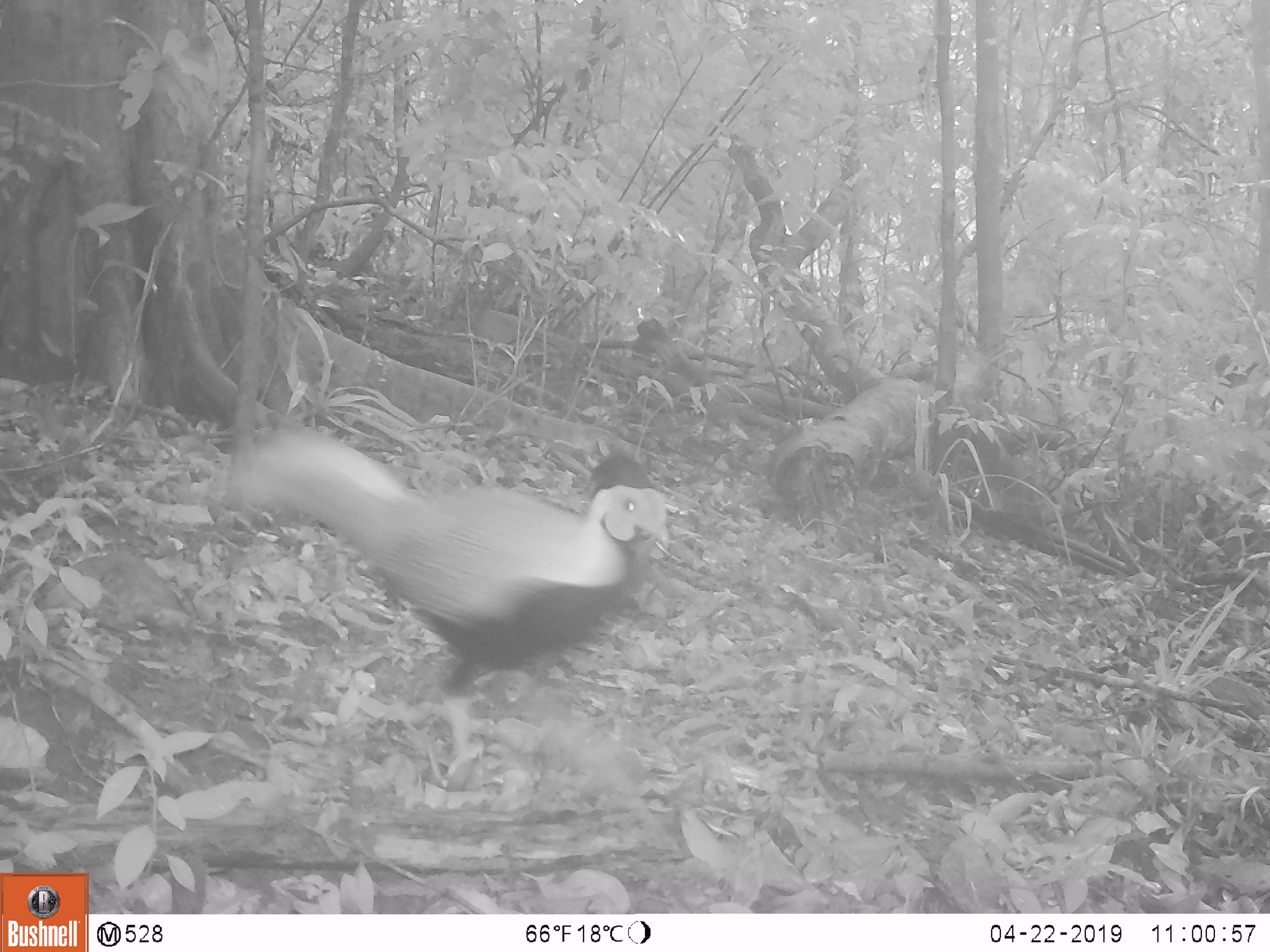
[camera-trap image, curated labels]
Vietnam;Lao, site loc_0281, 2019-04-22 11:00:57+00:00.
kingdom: Animalia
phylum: Chordata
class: Aves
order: Galliformes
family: Phasianidae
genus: Lophura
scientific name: Lophura nycthemera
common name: silver pheasant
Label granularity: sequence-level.